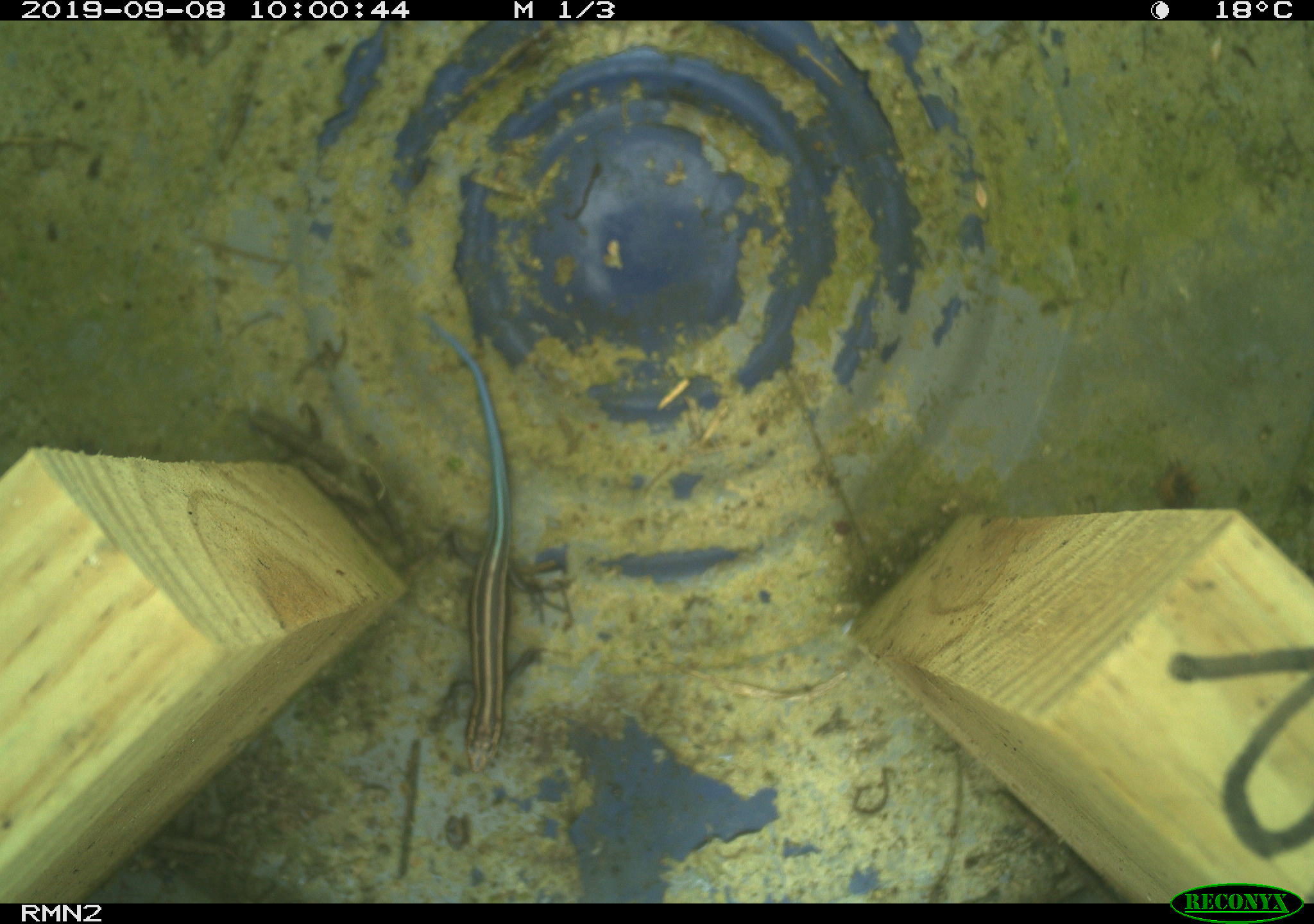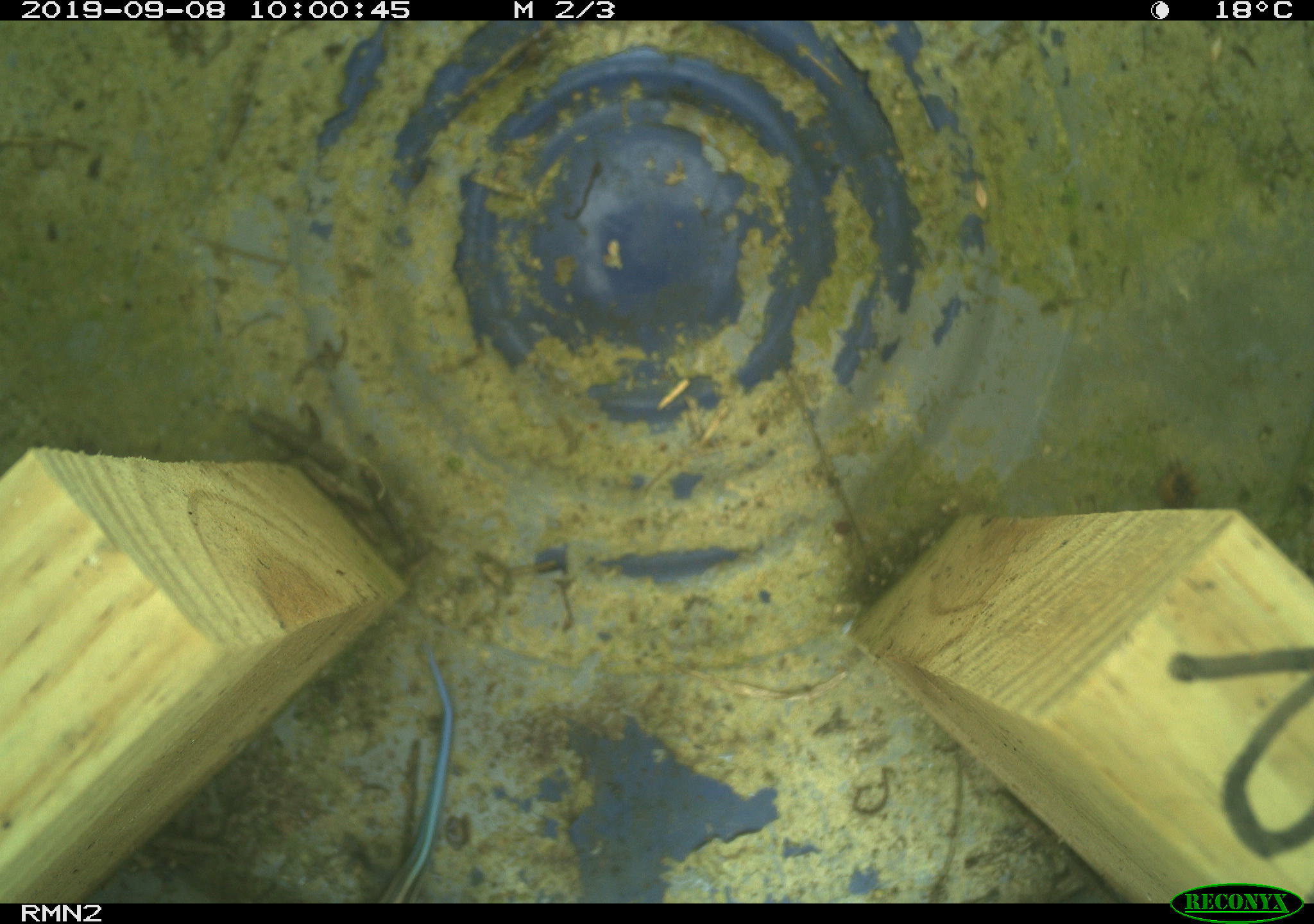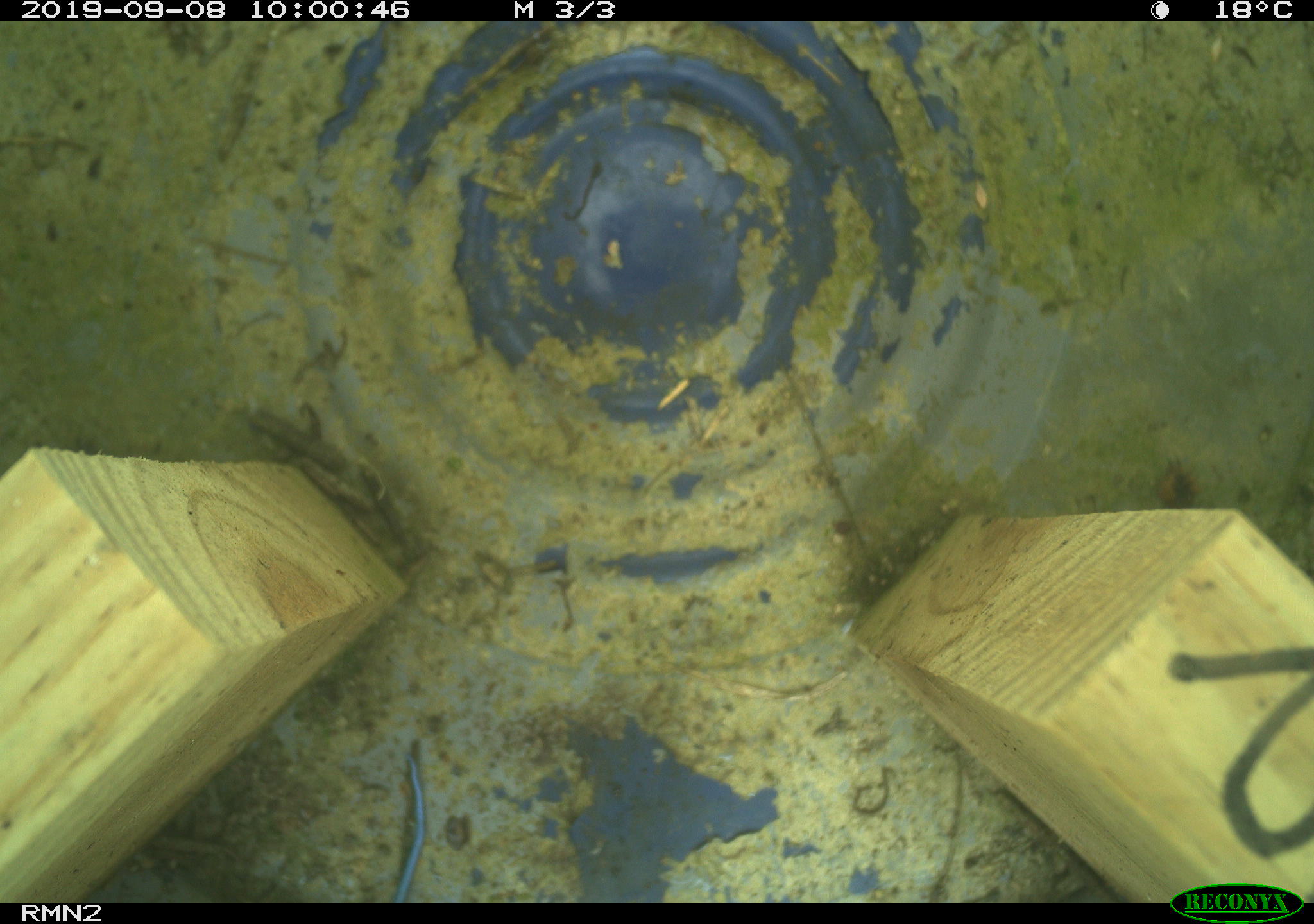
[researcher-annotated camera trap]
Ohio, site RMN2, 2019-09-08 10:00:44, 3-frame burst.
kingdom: Animalia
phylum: Chordata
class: Reptilia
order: Squamata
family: Scincidae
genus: Plestiodon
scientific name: Plestiodon fasciatus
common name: common five-lined skink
Common five-lined skink (Plestiodon fasciatus).